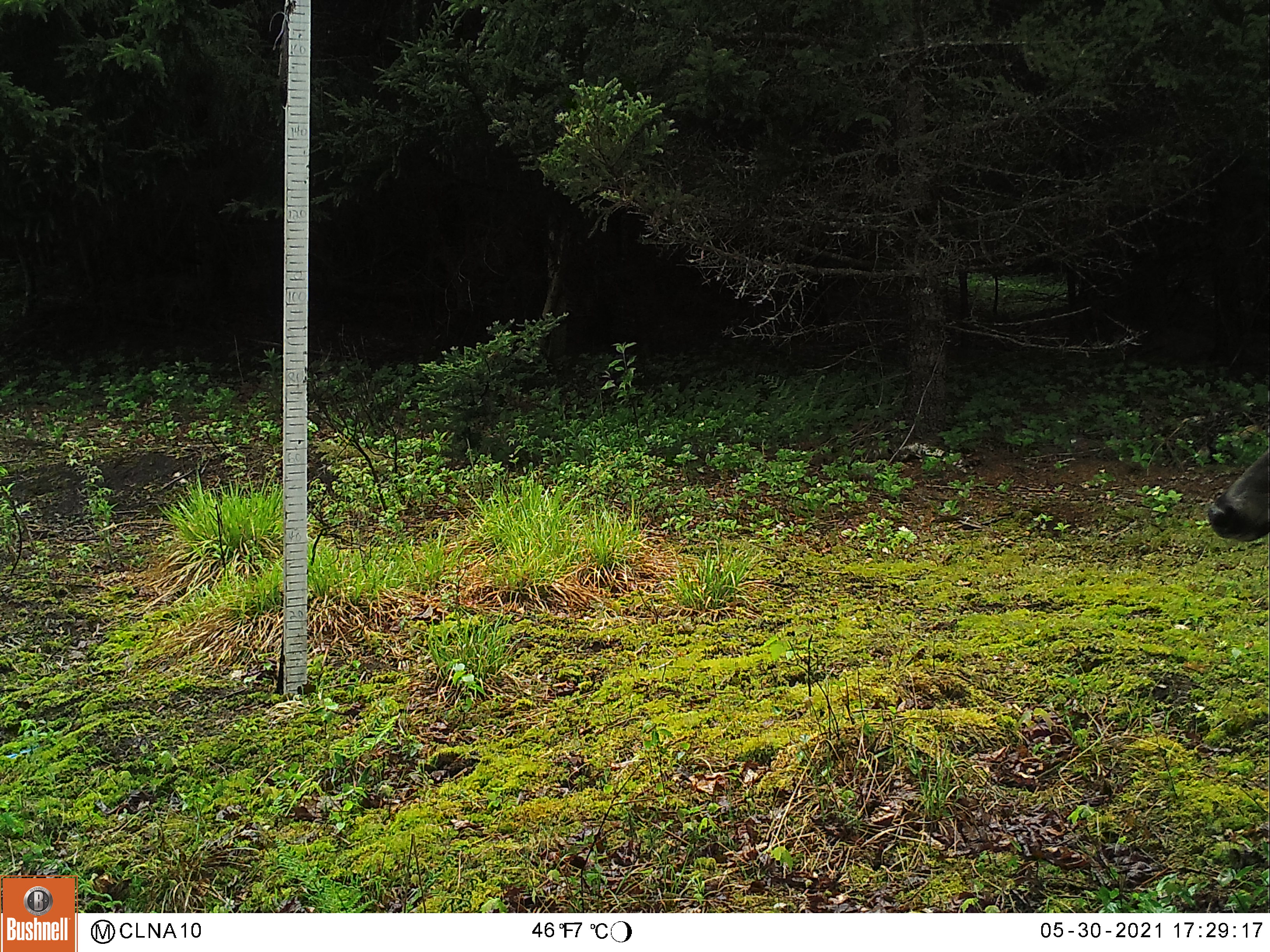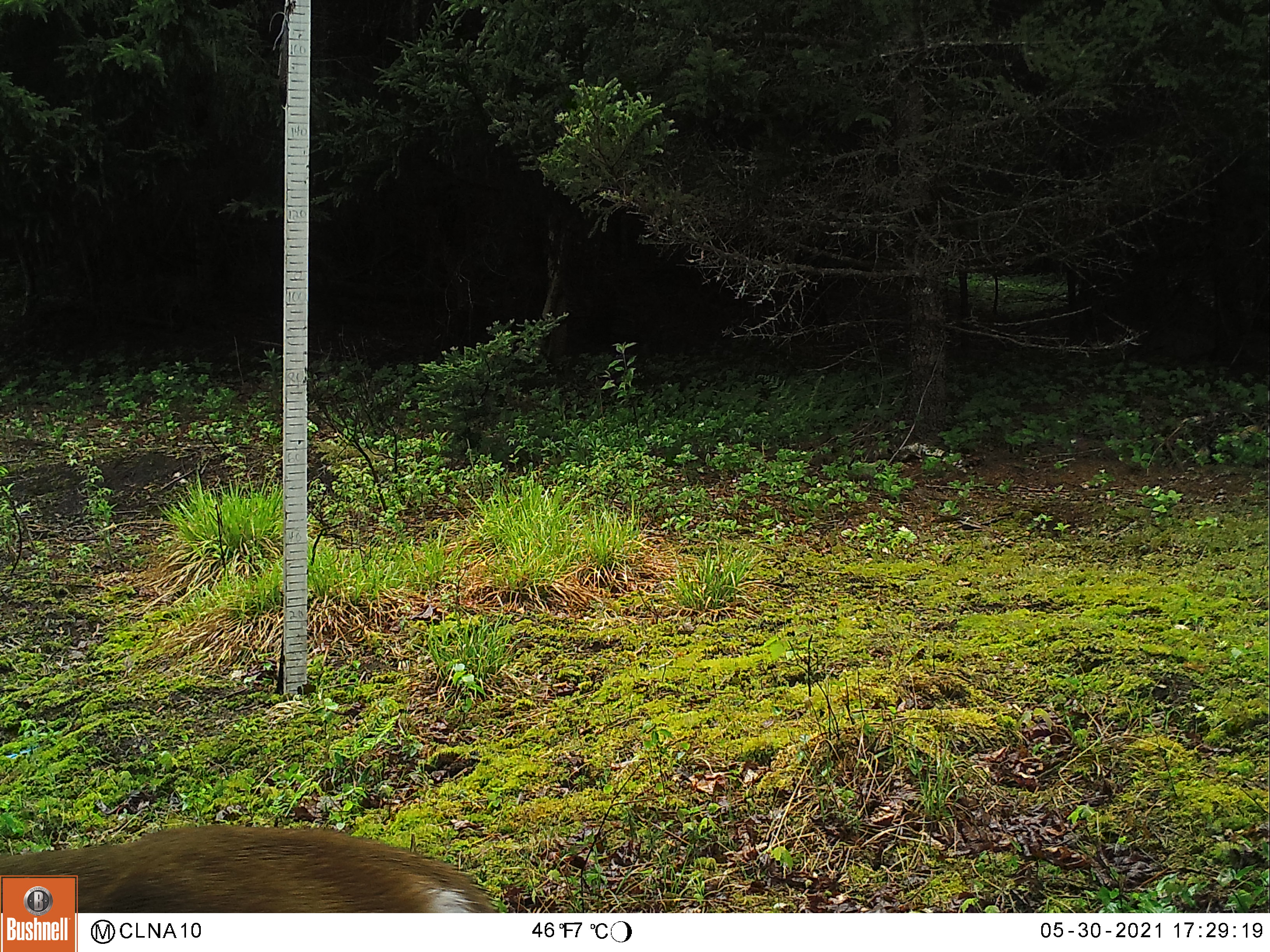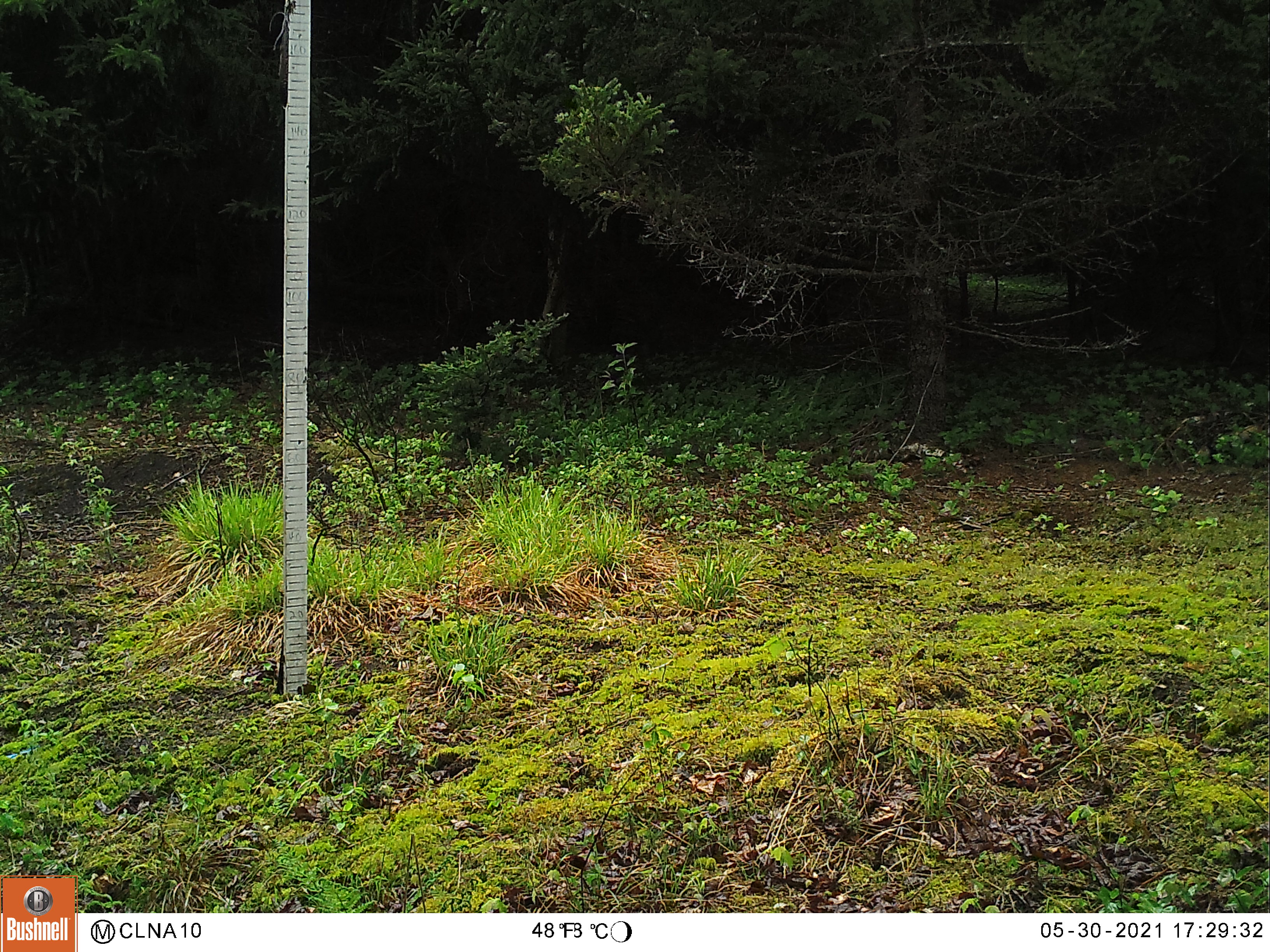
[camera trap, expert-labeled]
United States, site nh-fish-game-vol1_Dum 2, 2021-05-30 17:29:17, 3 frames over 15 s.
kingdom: Animalia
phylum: Chordata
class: Mammalia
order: Artiodactyla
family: Cervidae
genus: Odocoileus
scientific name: Odocoileus virginianus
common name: white-tailed deer